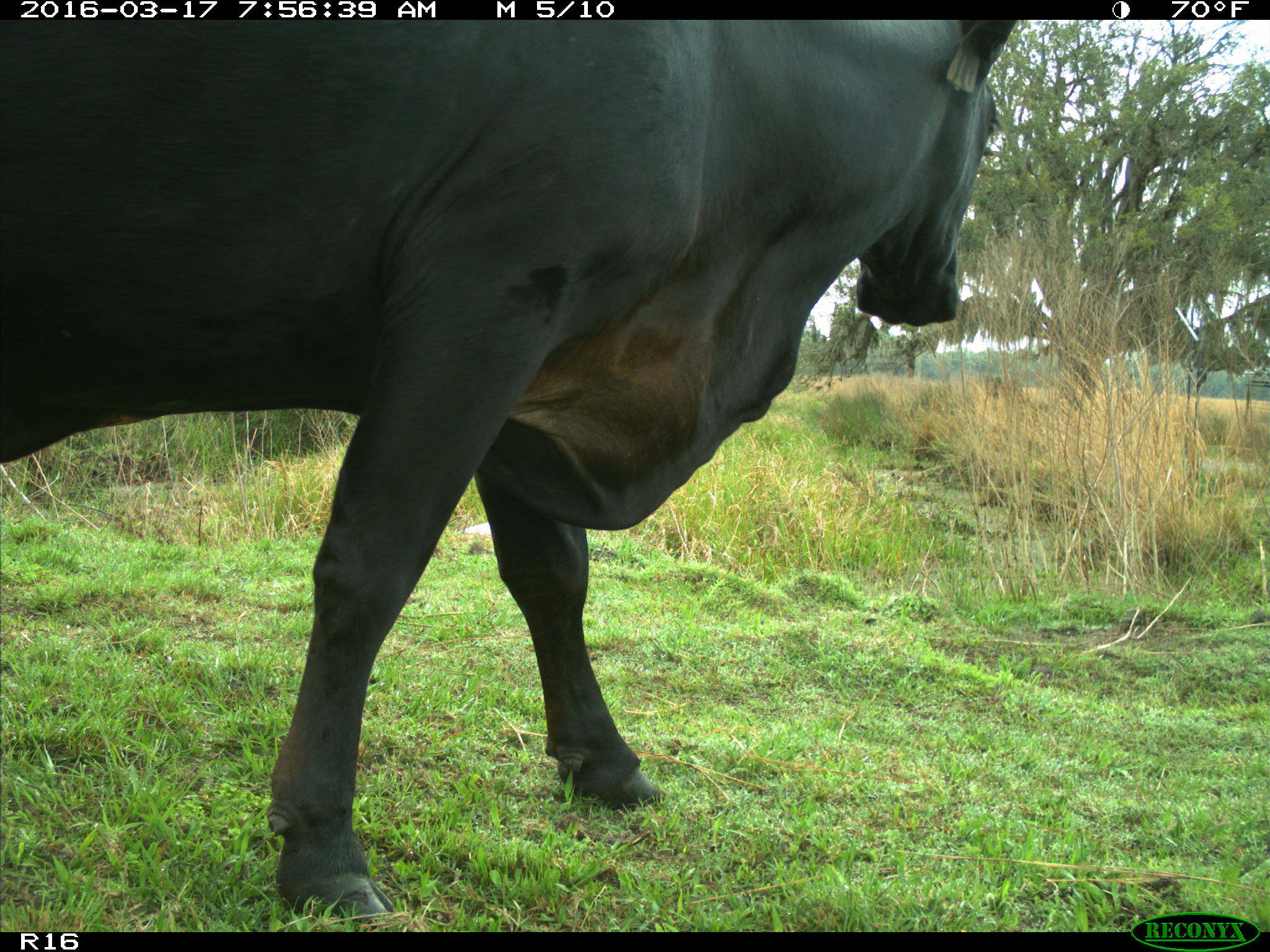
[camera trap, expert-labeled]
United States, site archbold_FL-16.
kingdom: Animalia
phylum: Chordata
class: Mammalia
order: Artiodactyla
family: Bovidae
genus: Bos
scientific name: Bos taurus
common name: domestic cow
Bos taurus (domestic cow).